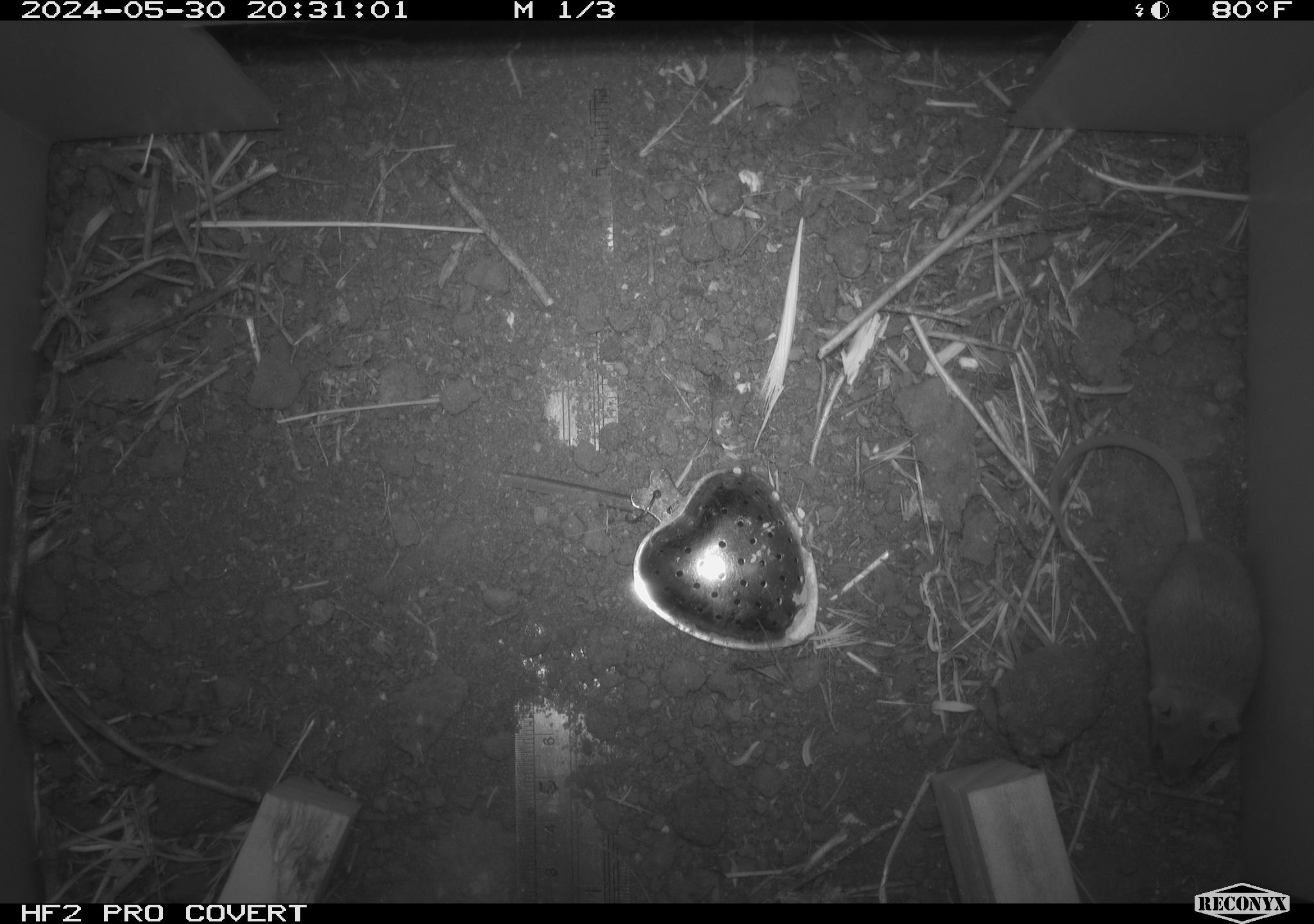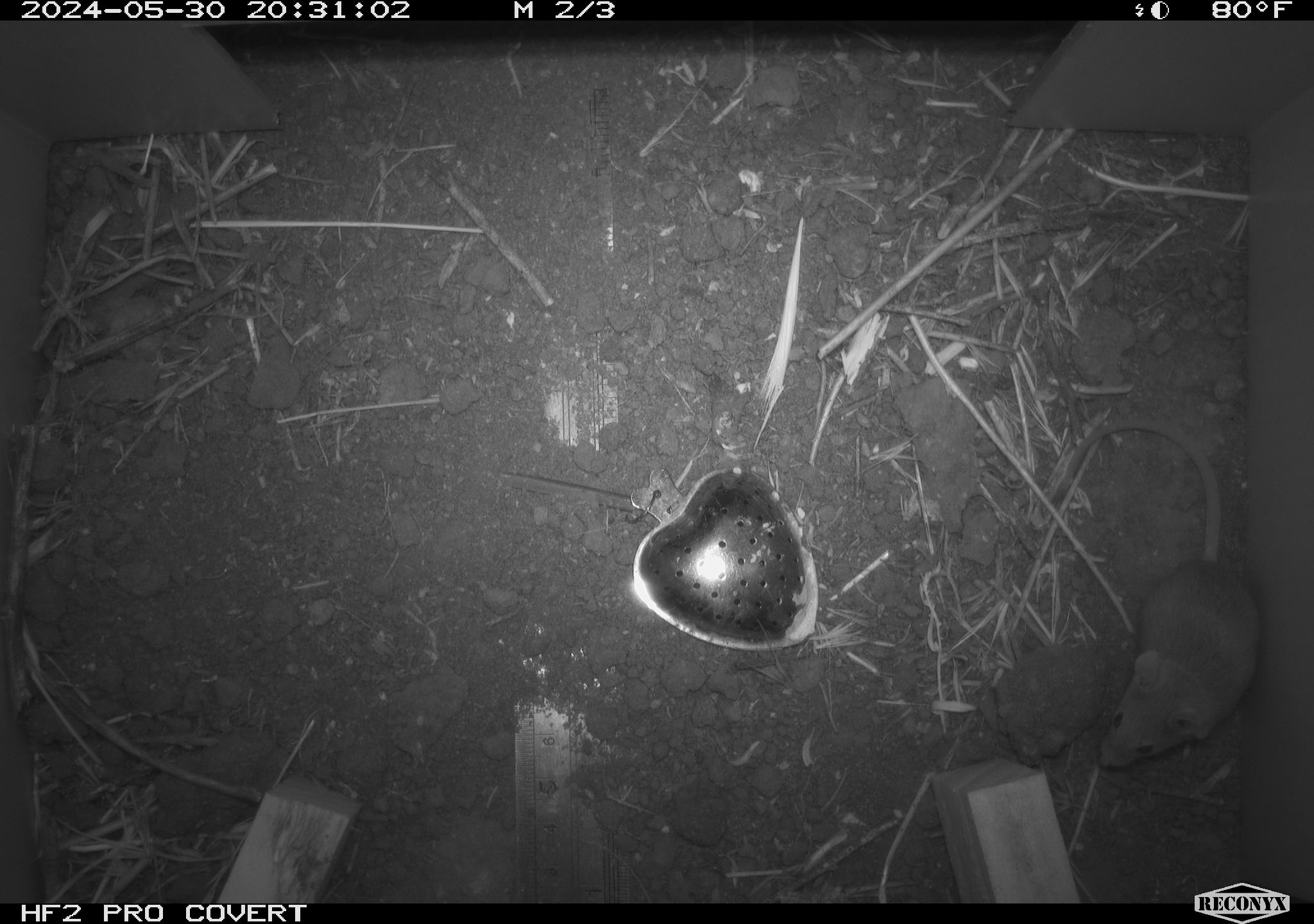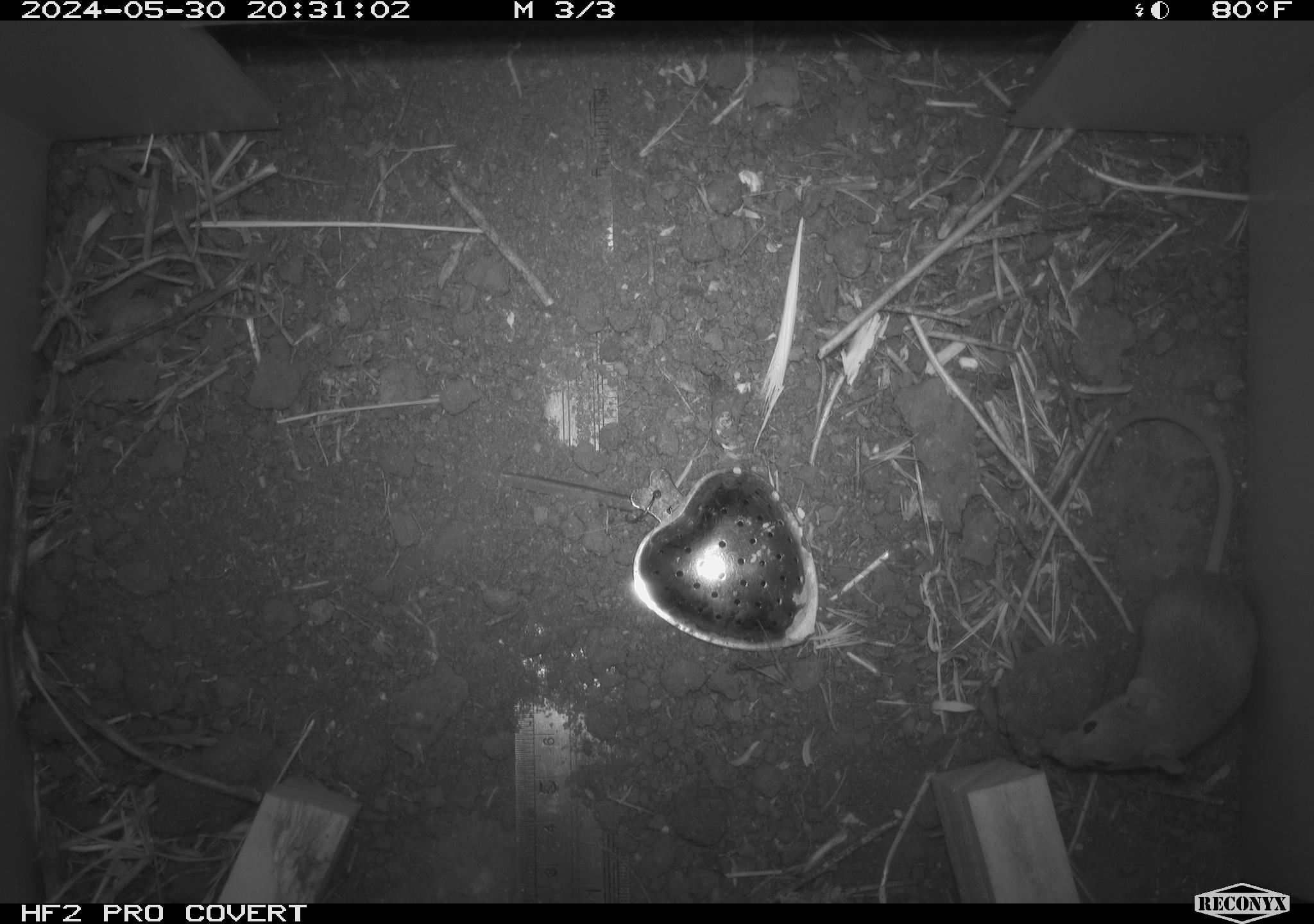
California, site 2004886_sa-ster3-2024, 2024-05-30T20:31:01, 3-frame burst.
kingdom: Animalia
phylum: Chordata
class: Mammalia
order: Rodentia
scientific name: Rodentia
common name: mouse species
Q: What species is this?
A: Mouse species (Rodentia).